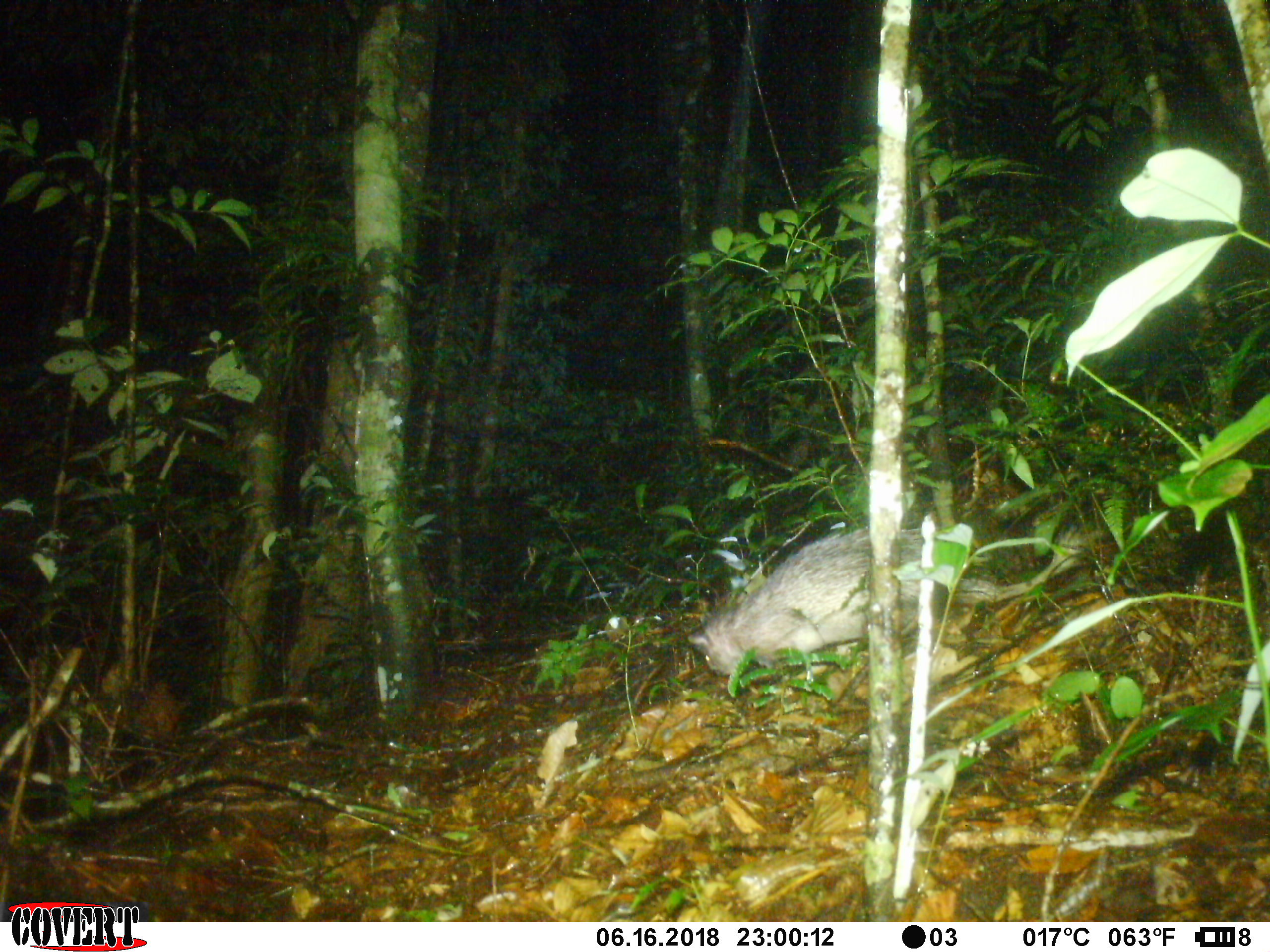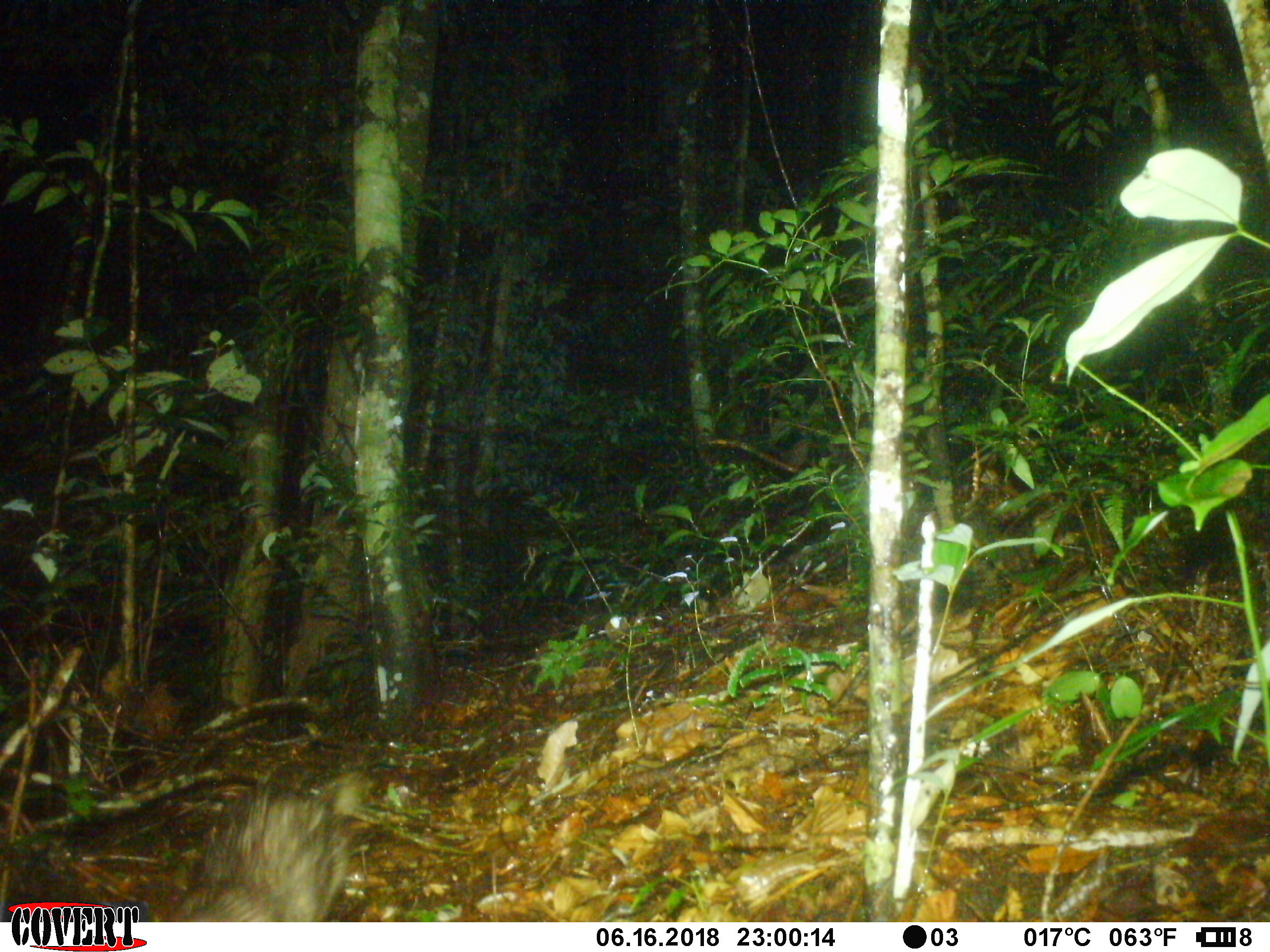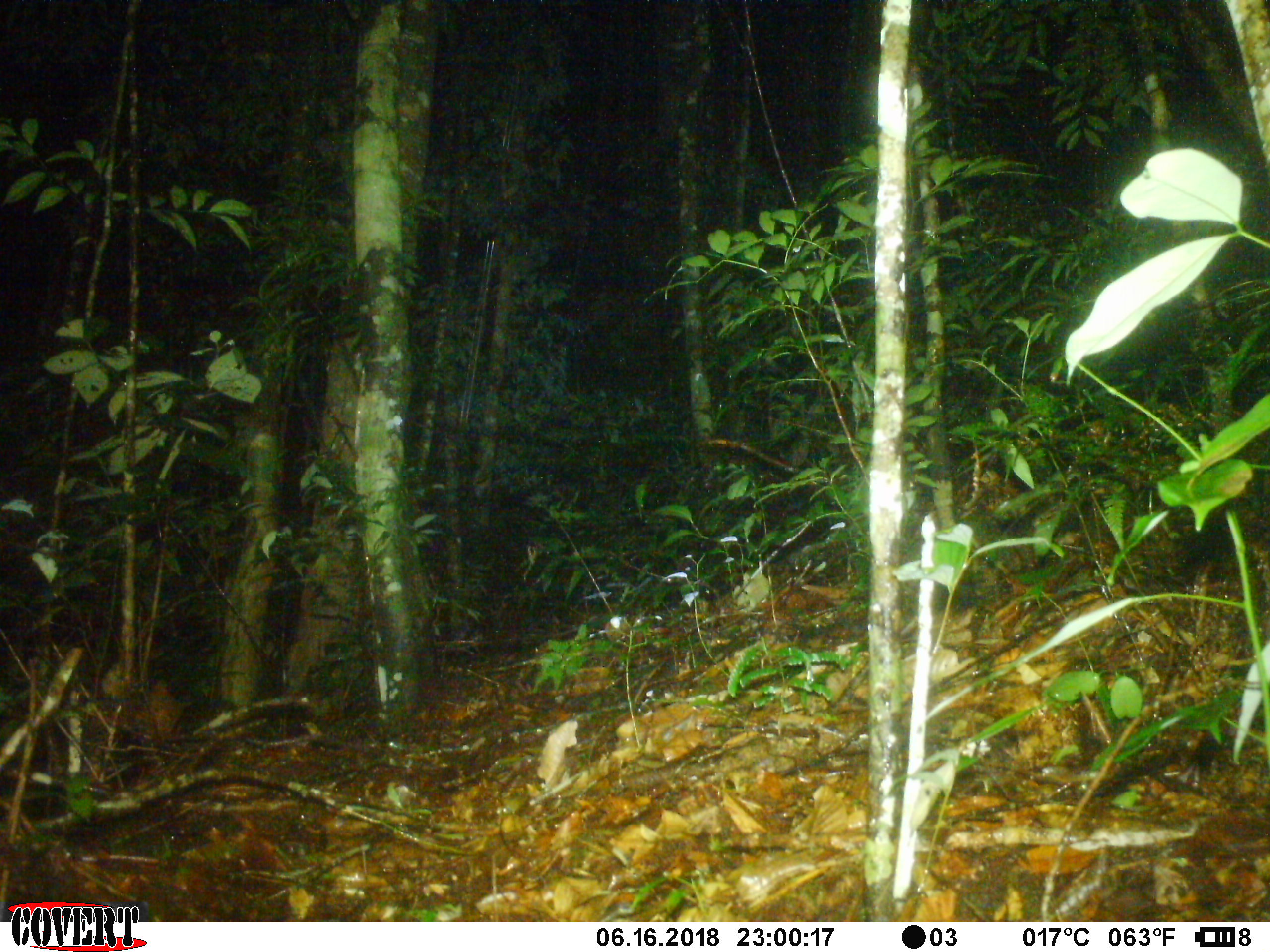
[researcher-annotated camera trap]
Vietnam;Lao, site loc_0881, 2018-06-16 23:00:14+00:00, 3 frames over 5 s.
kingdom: Animalia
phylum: Chordata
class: Mammalia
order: Rodentia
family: Hystricidae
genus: Atherurus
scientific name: Atherurus macrourus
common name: asiatic brush-tailed porcupine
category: asiatic brush tailed porcupine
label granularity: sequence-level